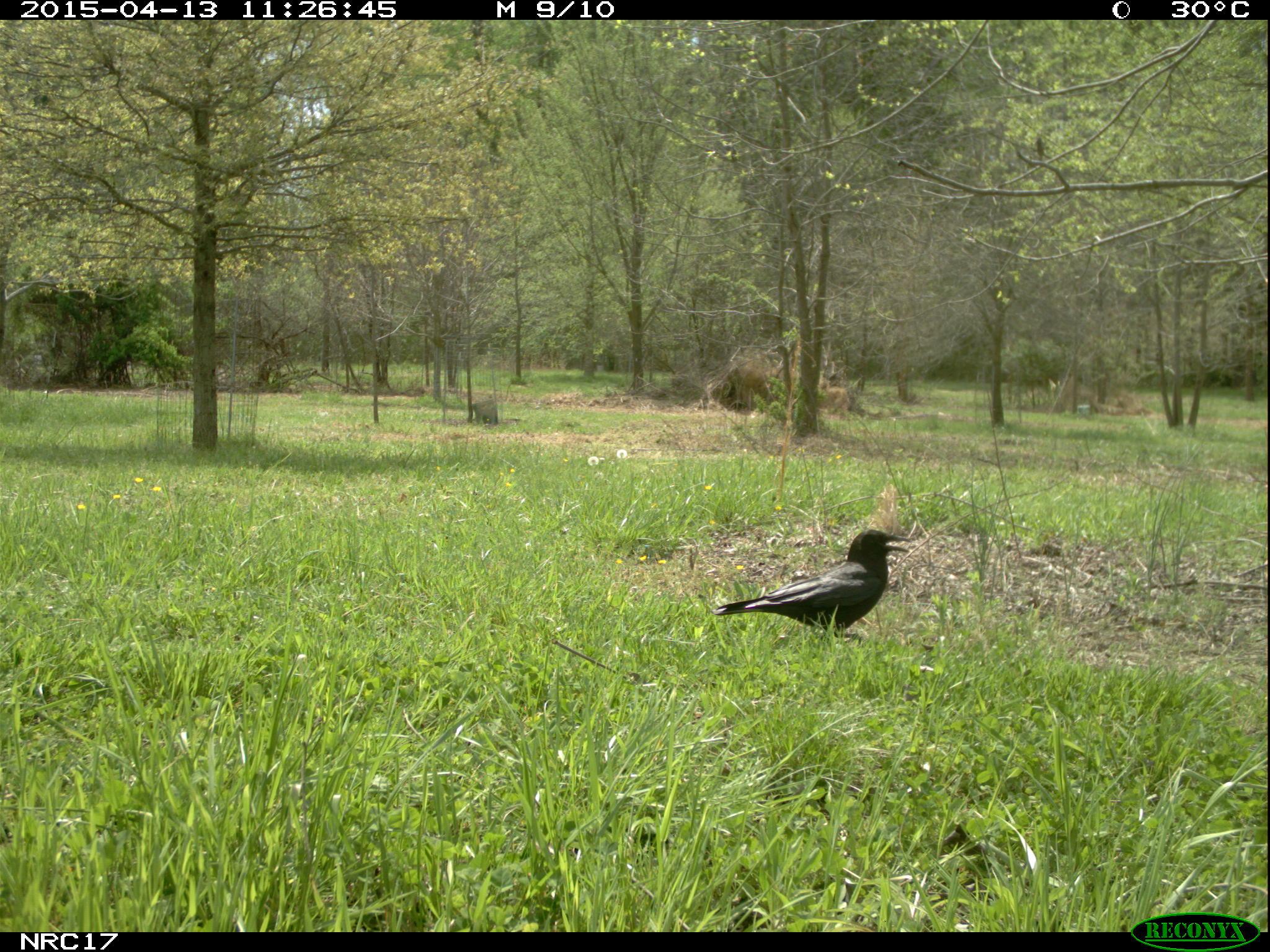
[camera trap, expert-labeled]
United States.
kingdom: Animalia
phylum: Chordata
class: Aves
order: Passeriformes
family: Corvidae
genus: Corvus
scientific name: Corvus brachyrhynchos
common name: american crow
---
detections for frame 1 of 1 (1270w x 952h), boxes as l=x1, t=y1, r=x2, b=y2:
American Crow: l=710, t=509, r=917, b=647